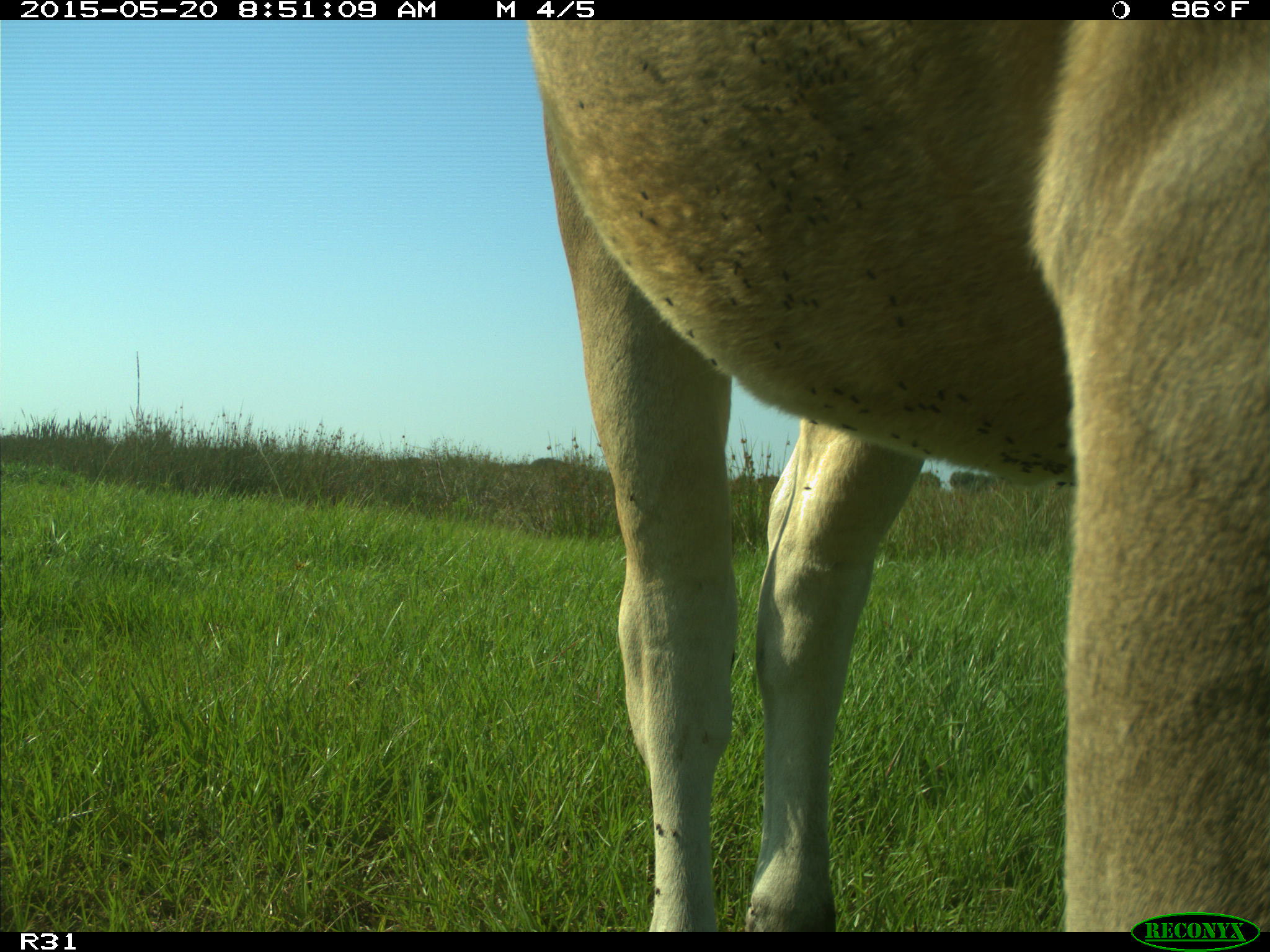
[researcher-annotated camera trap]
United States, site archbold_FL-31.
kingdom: Animalia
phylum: Chordata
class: Mammalia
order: Artiodactyla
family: Bovidae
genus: Bos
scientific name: Bos taurus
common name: domestic cow